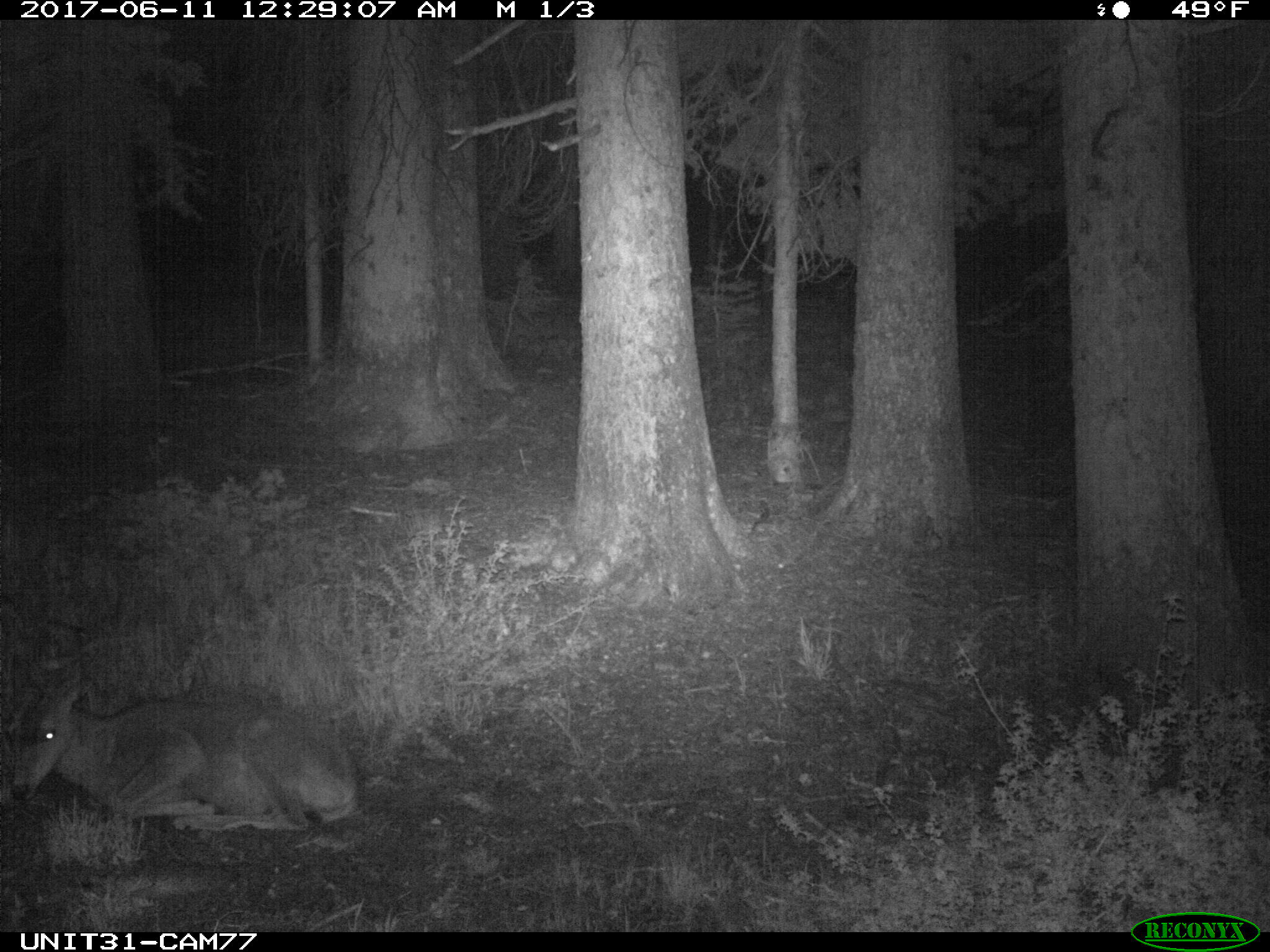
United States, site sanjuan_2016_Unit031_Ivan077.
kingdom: Animalia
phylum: Chordata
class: Mammalia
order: Artiodactyla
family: Cervidae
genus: Odocoileus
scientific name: Odocoileus hemionus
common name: mule deer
Odocoileus hemionus (mule deer).